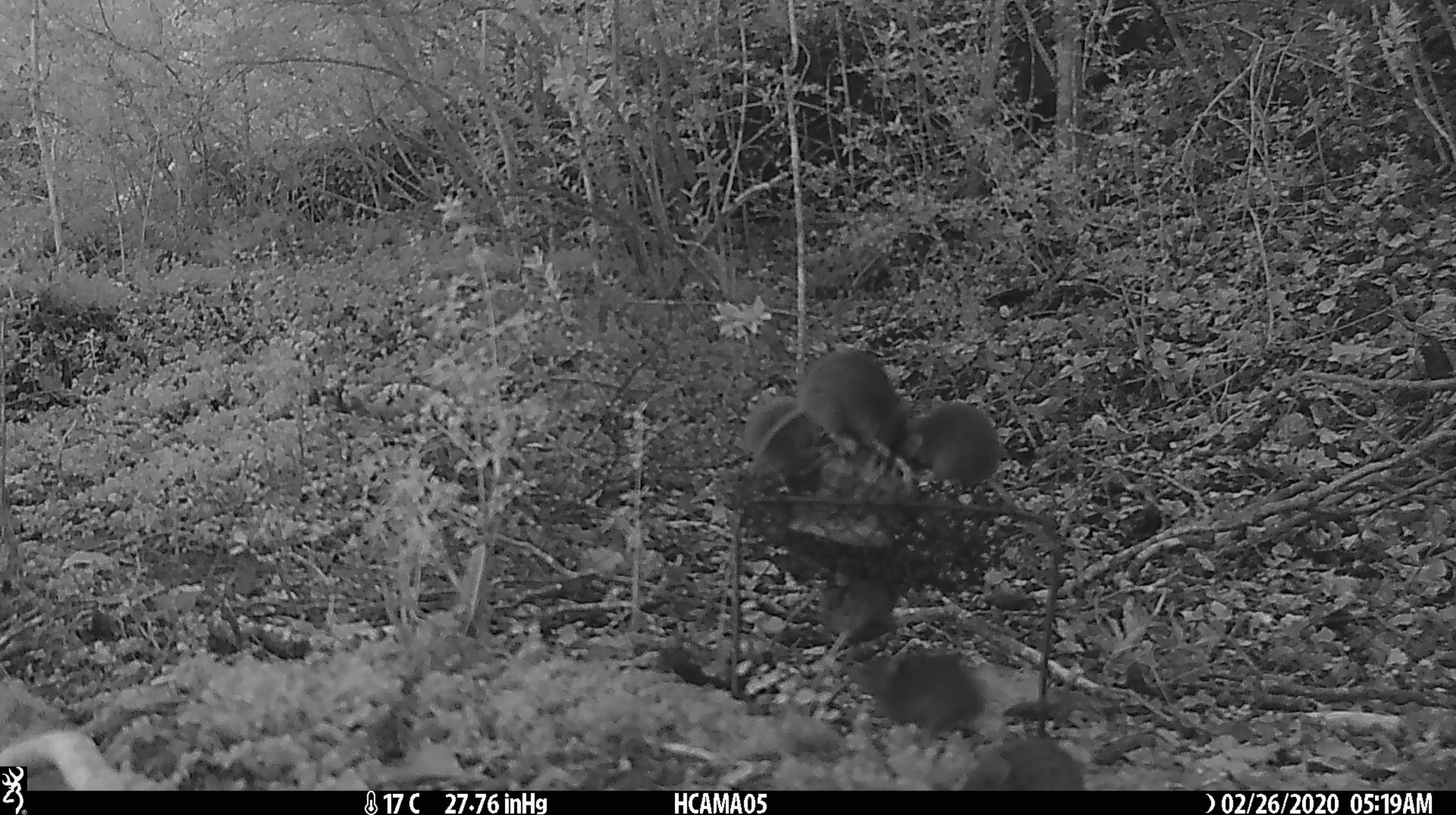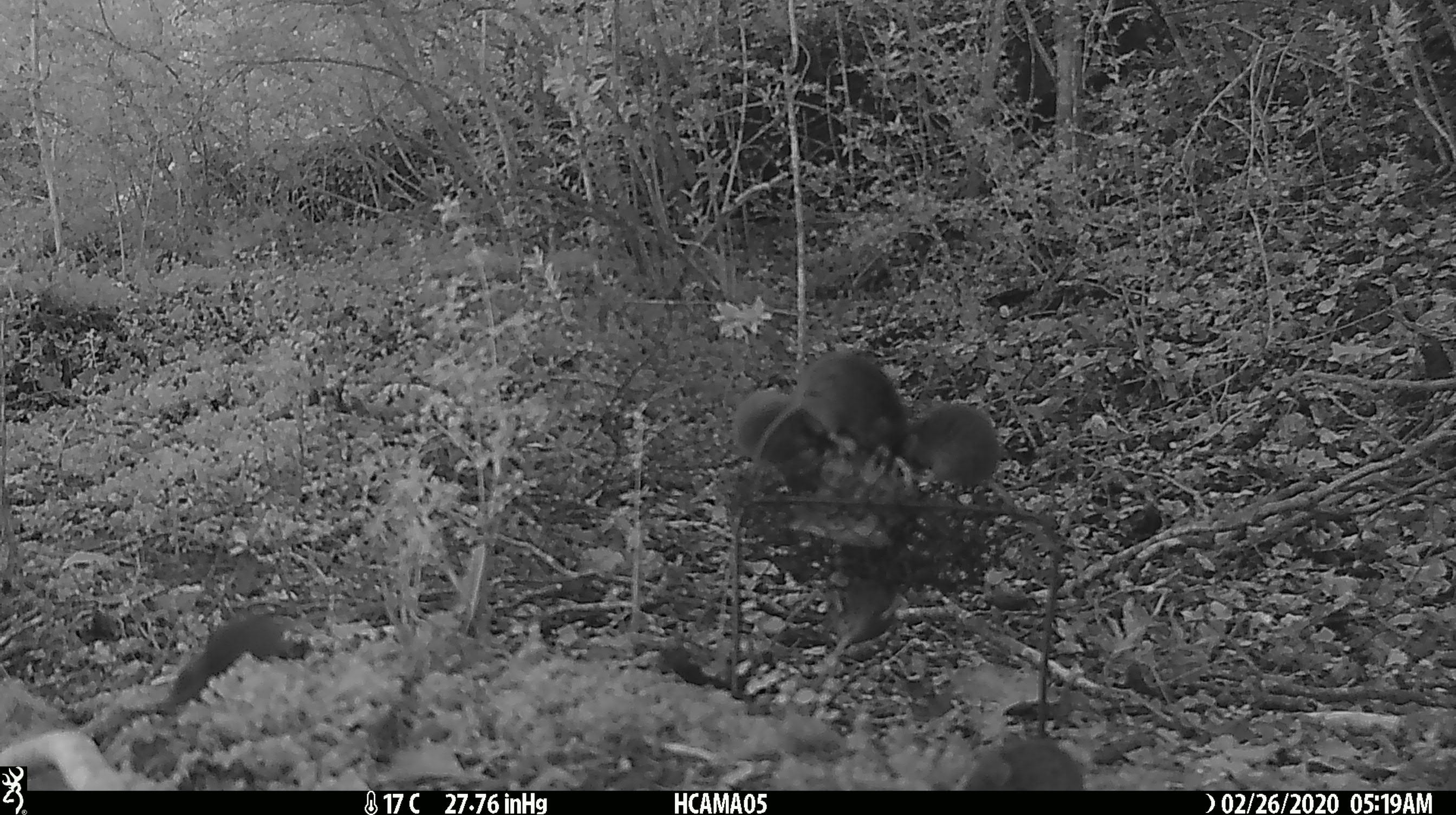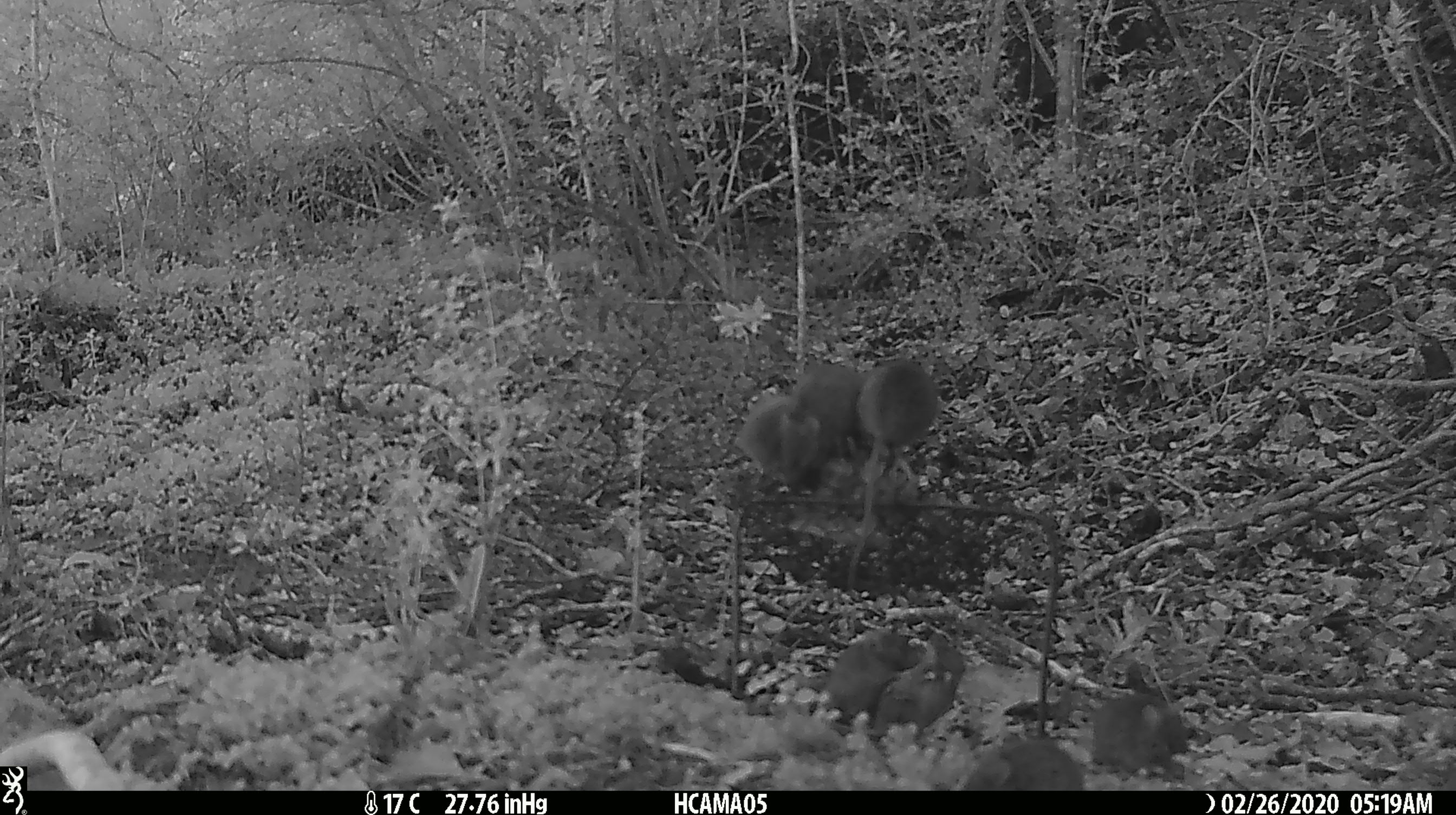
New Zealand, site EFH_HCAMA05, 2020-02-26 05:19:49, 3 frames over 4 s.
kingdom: Animalia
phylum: Chordata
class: Mammalia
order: Rodentia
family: Muridae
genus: Mus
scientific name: Mus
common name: mouse